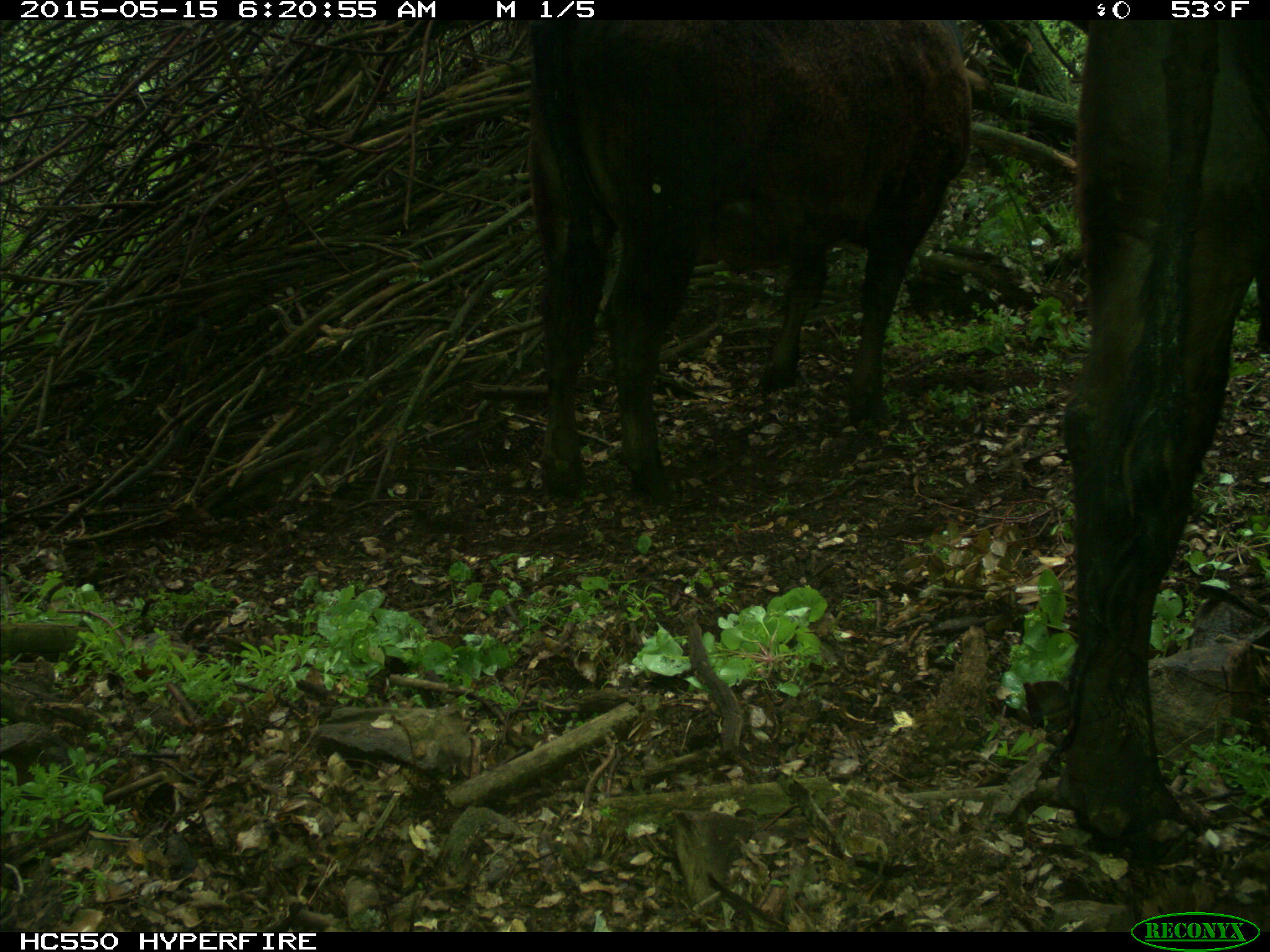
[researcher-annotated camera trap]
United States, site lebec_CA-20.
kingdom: Animalia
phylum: Chordata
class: Mammalia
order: Artiodactyla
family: Bovidae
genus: Bos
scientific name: Bos taurus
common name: domestic cow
Bos taurus (domestic cow).